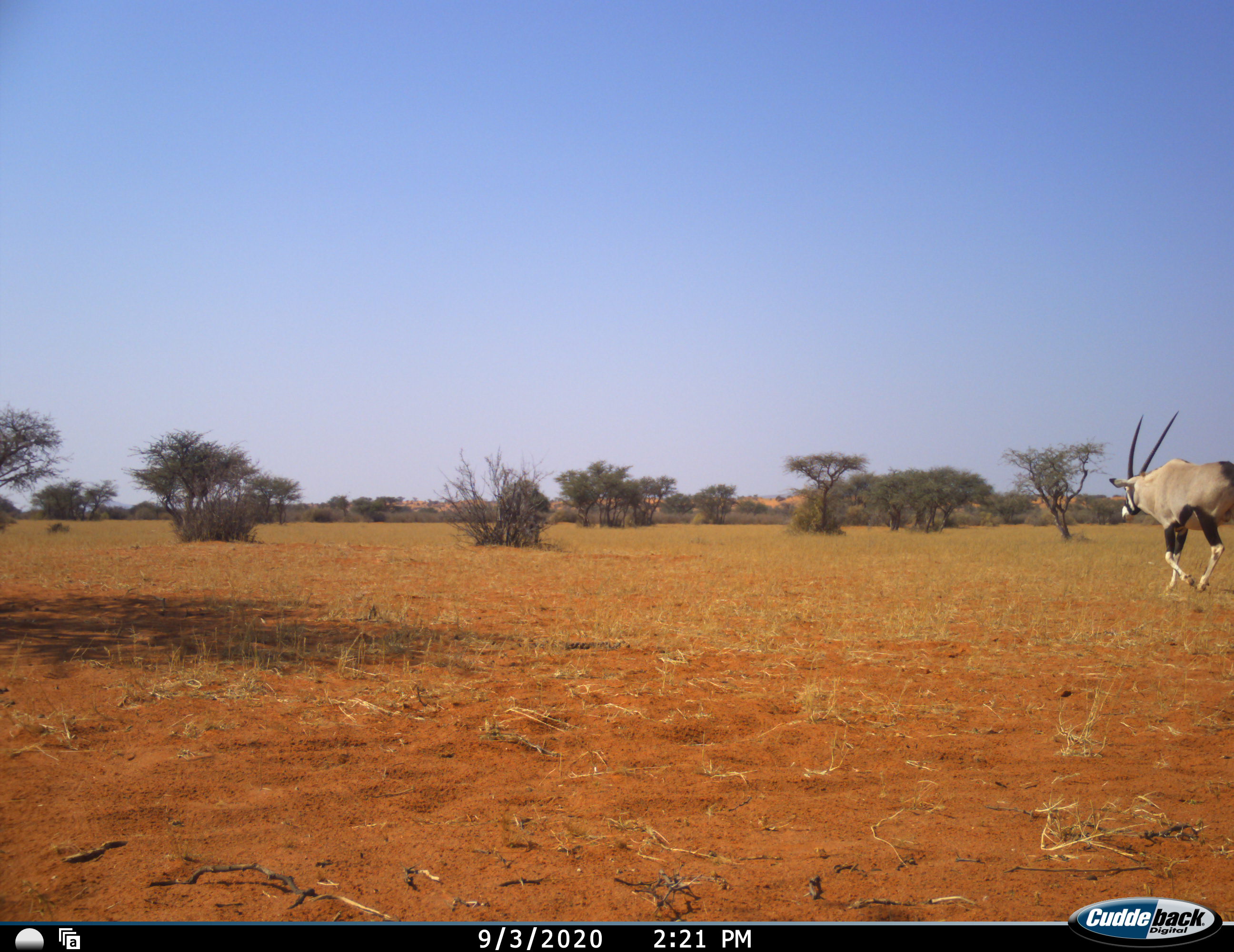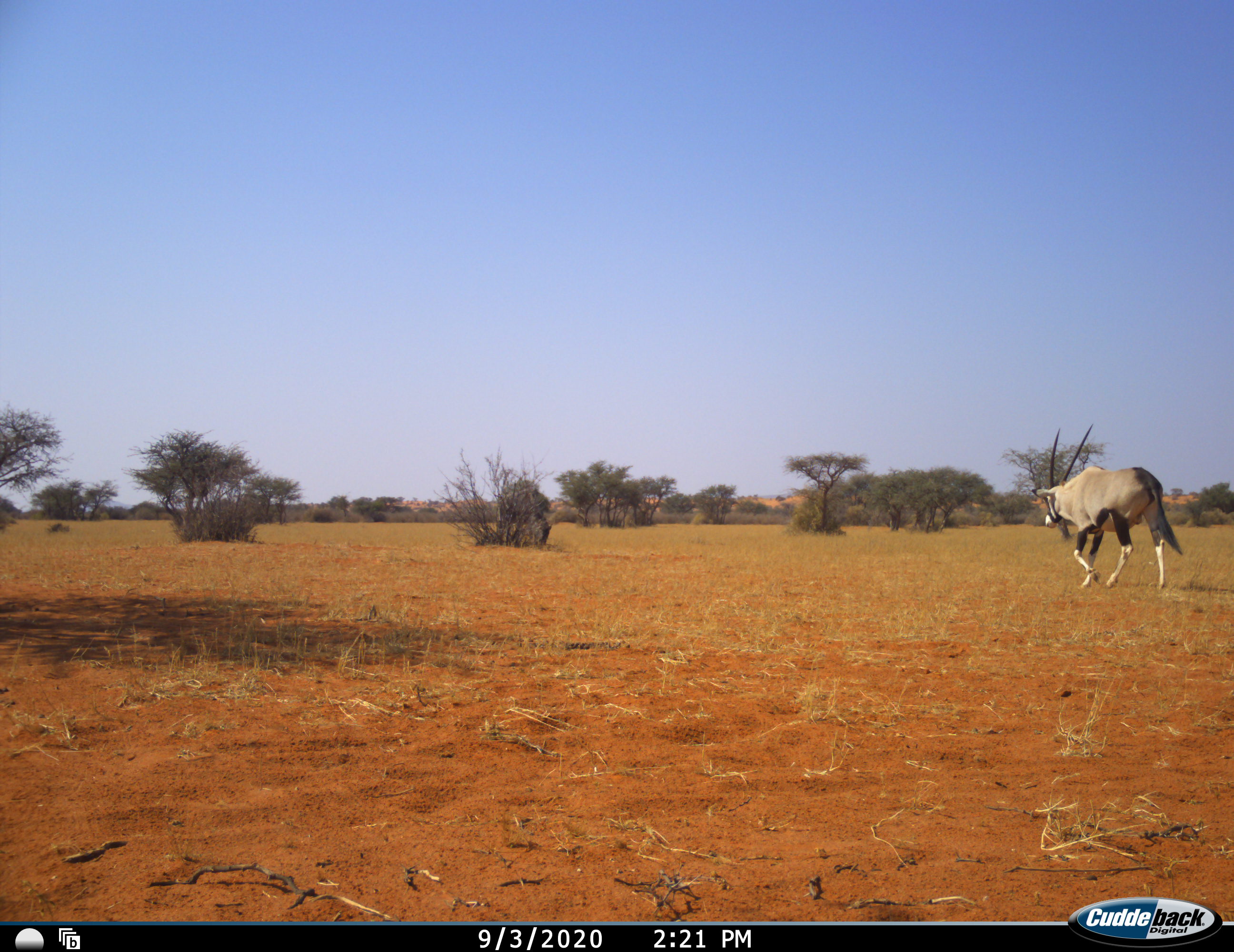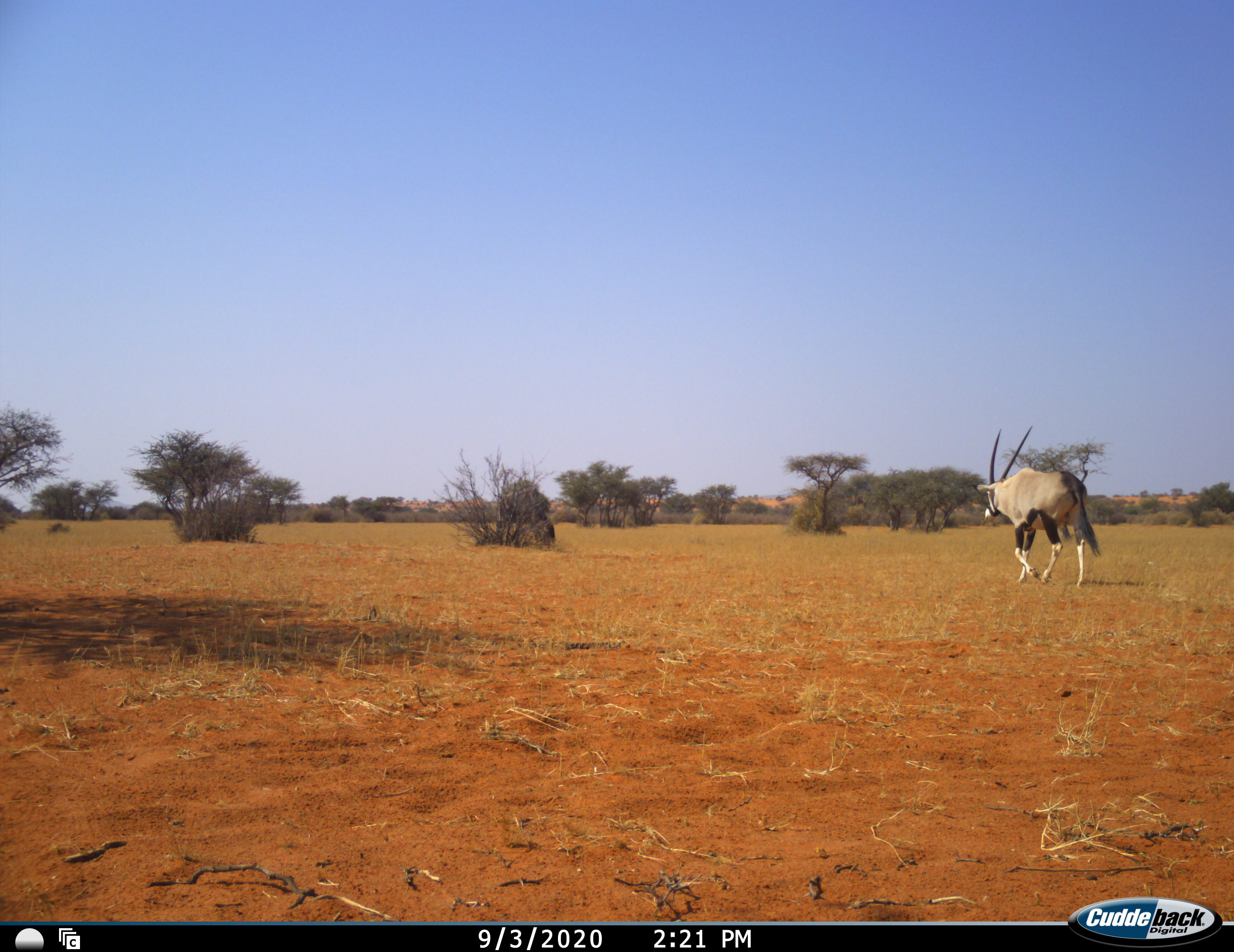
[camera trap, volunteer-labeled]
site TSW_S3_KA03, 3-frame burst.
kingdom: Animalia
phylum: Chordata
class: Mammalia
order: Artiodactyla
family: Bovidae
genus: Oryx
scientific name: Oryx gazella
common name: gemsbok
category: oryx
Oryx (gemsbok) (Oryx gazella), count 1. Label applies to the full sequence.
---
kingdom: Animalia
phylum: Chordata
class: Mammalia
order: Artiodactyla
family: Bovidae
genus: Connochaetes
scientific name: Connochaetes taurinus taurinus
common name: blue wildebeest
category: wildebeestblue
Wildebeestblue (blue wildebeest) (Connochaetes taurinus taurinus), count 1. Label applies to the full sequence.